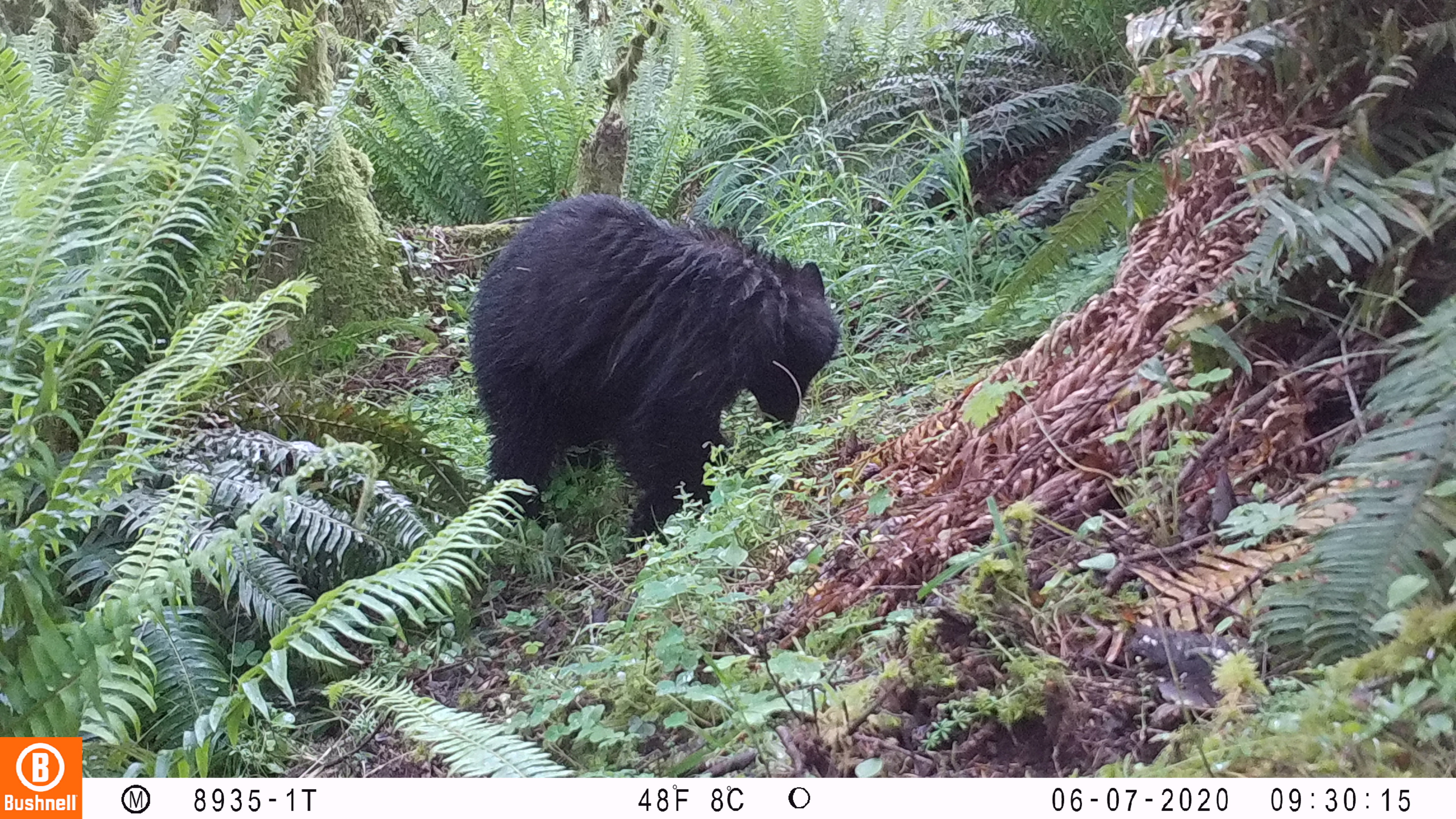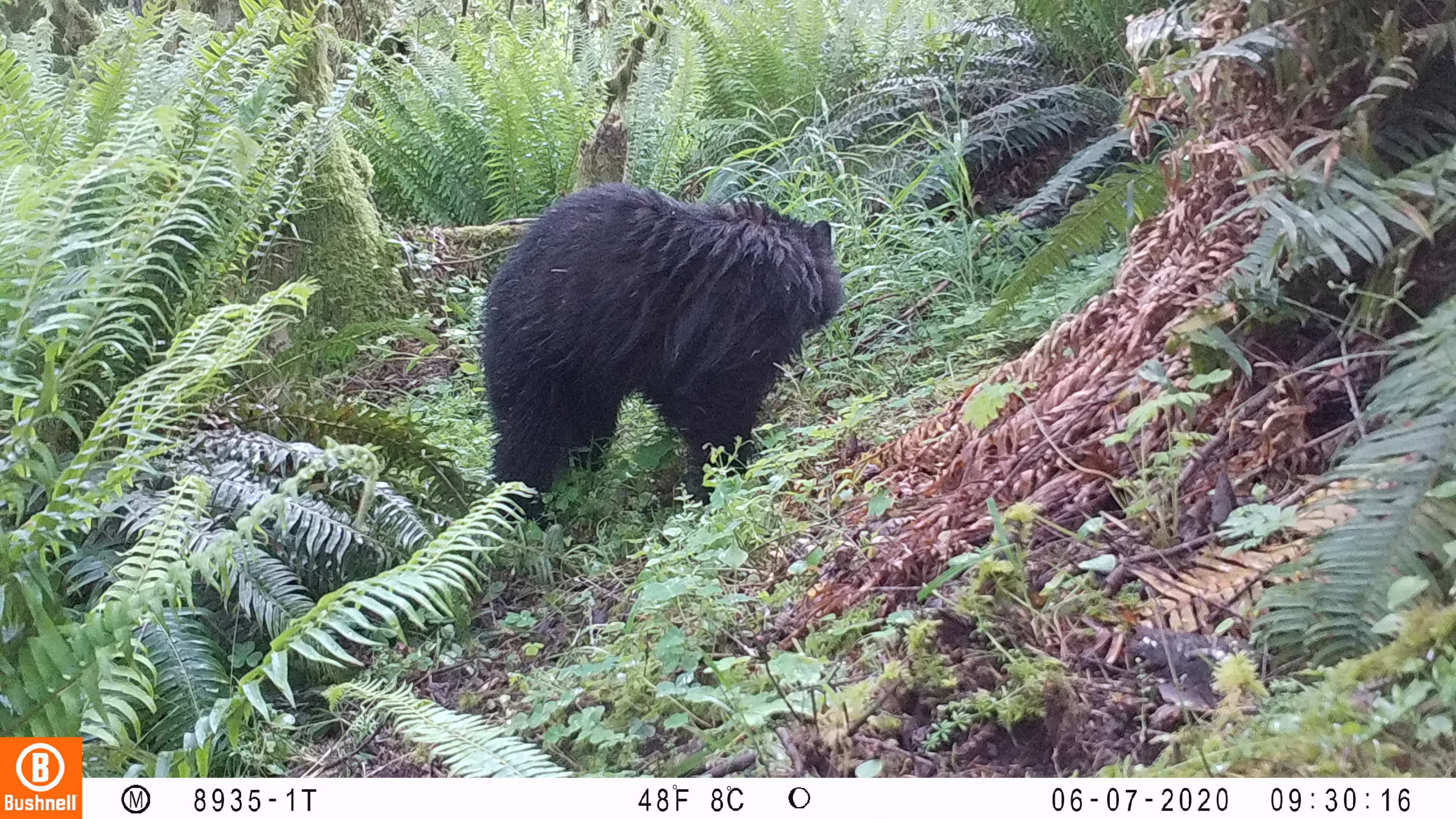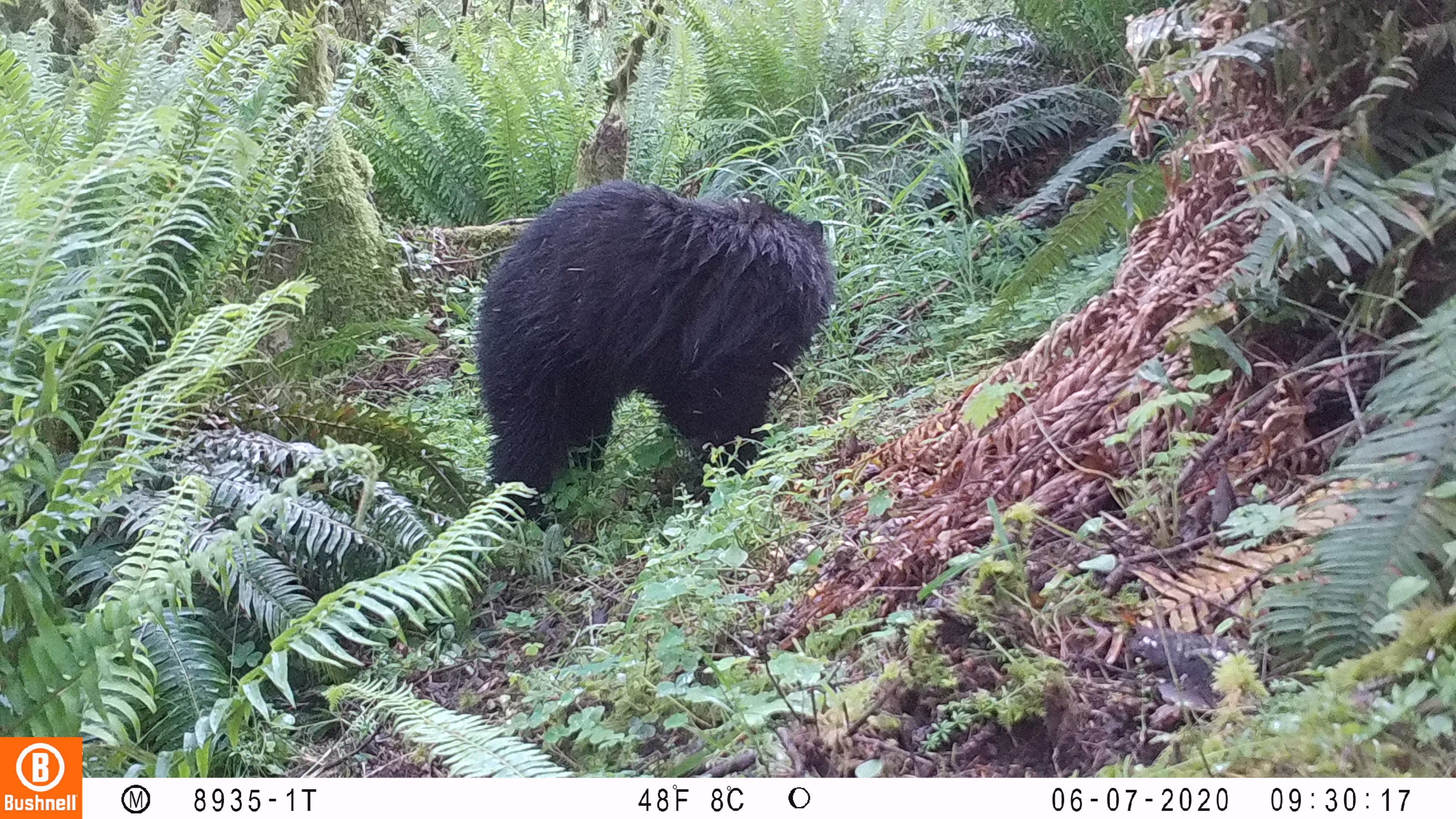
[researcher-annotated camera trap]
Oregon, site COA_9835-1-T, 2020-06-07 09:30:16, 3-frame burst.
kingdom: Animalia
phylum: Chordata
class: Mammalia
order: Carnivora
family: Ursidae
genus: Ursus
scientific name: Ursus americanus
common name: american black bear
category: black bear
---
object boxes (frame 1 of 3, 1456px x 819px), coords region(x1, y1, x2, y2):
black bear: region(468, 194, 846, 543)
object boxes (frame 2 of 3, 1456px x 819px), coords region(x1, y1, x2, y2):
black bear: region(466, 179, 851, 511)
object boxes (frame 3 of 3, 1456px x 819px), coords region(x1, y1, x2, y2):
black bear: region(466, 190, 838, 519)